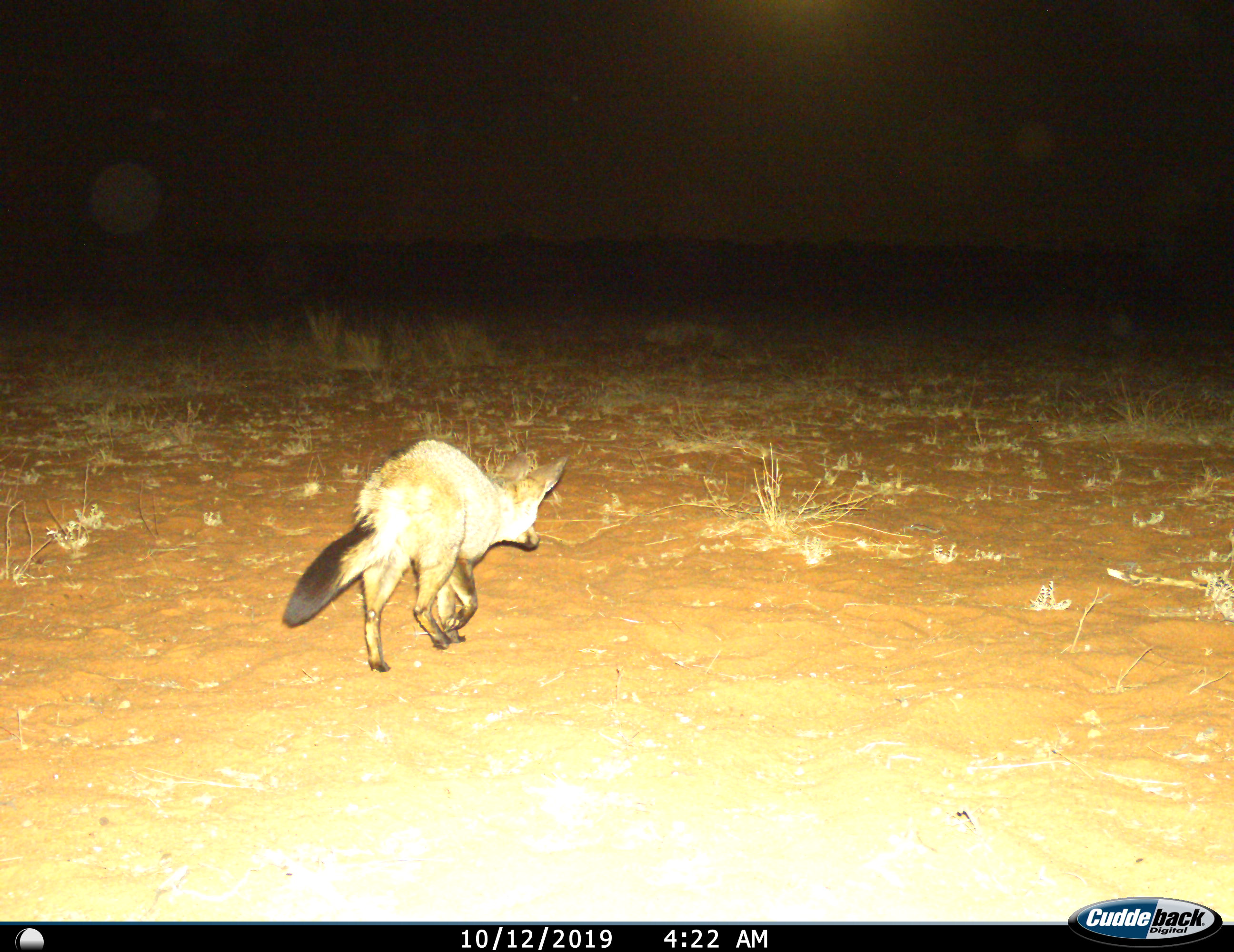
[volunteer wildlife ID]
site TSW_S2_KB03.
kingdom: Animalia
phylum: Chordata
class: Mammalia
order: Carnivora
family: Canidae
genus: Otocyon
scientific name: Otocyon megalotis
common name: bat-eared fox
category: foxbateared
Foxbateared (bat-eared fox) (Otocyon megalotis), count 1. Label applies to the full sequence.